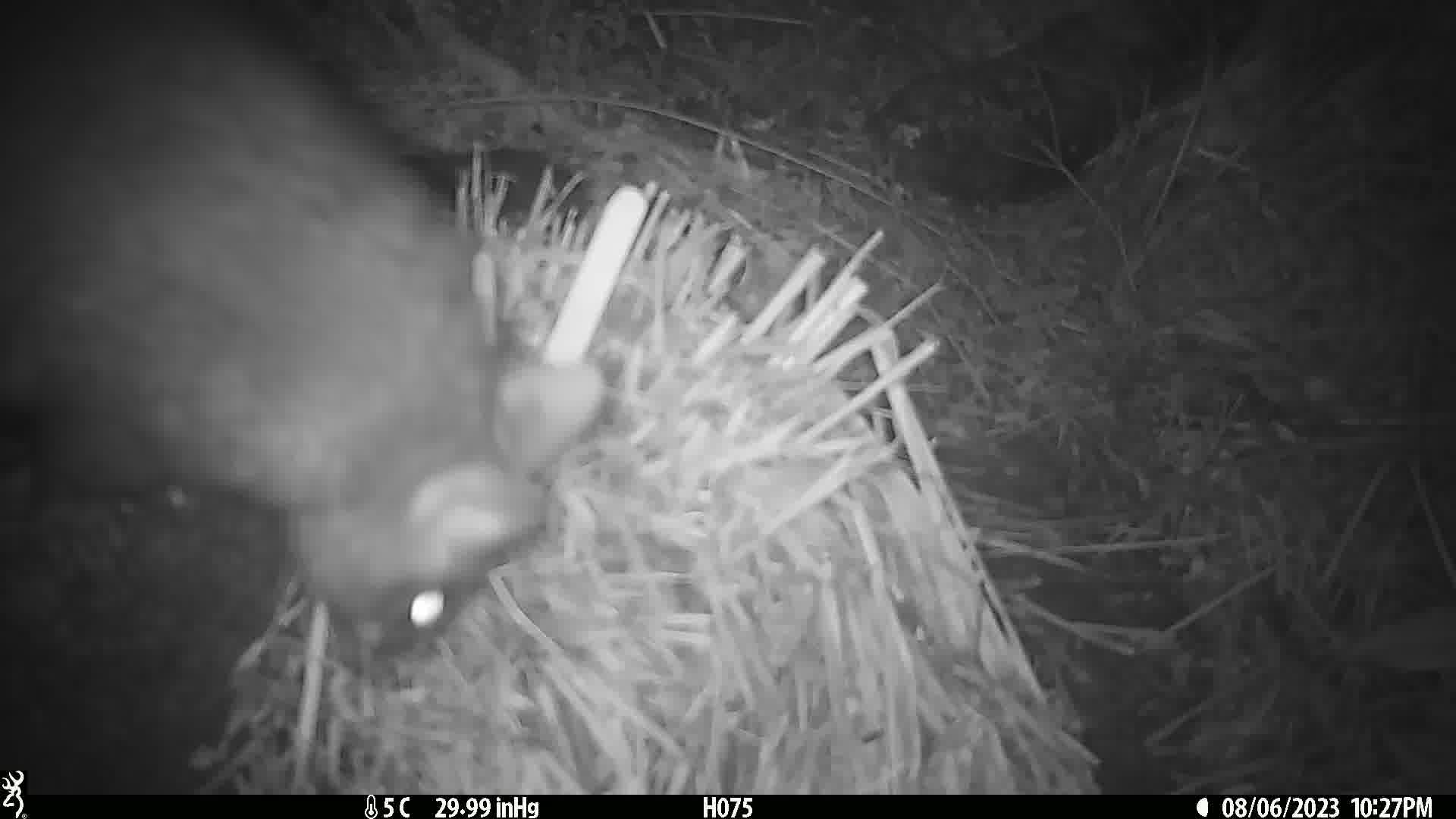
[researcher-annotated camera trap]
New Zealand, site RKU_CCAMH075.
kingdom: Animalia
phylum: Chordata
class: Mammalia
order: Diprotodontia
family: Phalangeridae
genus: Trichosurus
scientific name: Trichosurus vulpecula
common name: common brushtail possum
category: possum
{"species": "possum (common brushtail possum) (Trichosurus vulpecula)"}